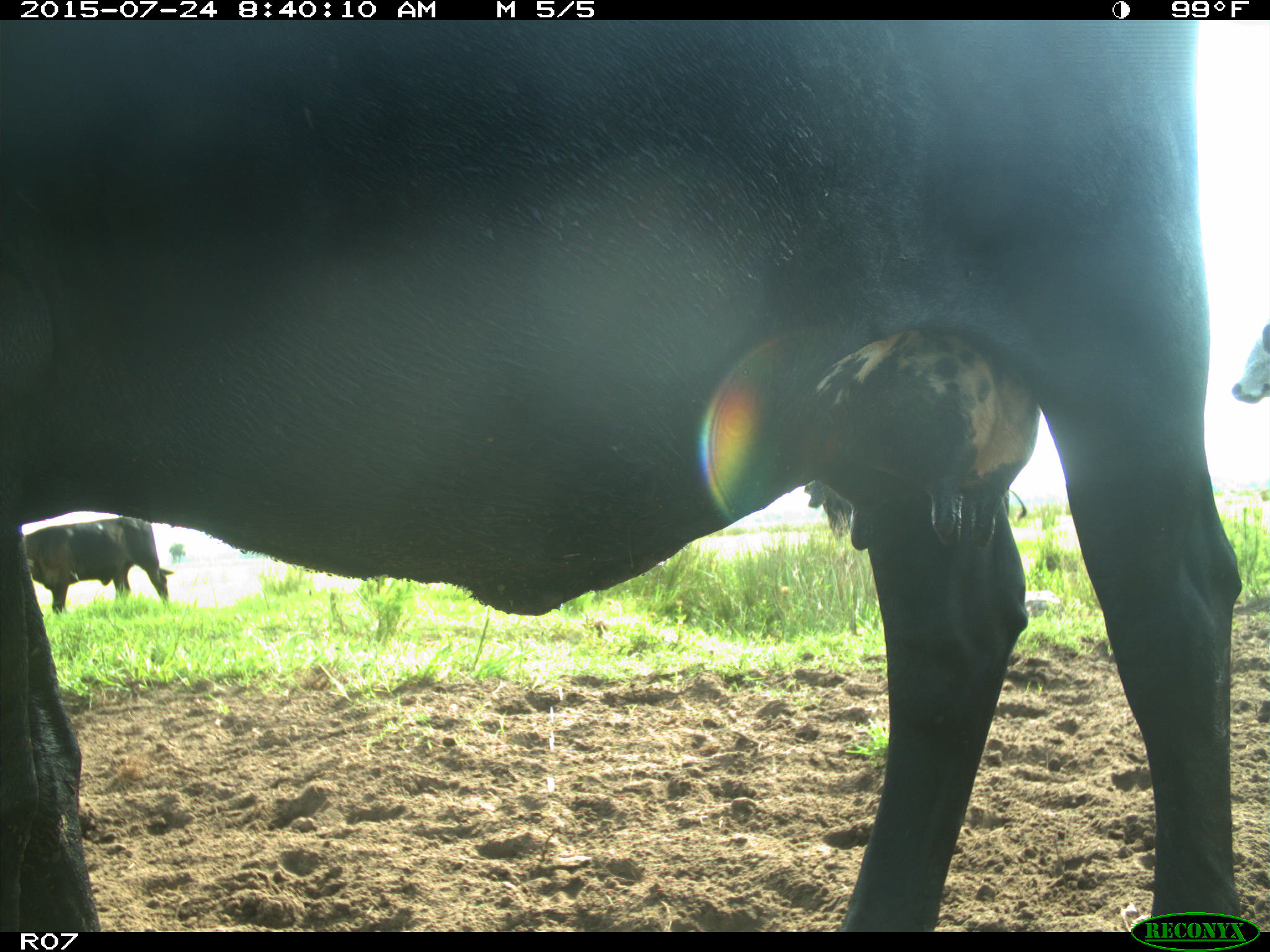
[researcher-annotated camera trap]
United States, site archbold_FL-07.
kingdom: Animalia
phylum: Chordata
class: Mammalia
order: Artiodactyla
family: Bovidae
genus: Bos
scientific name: Bos taurus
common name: domestic cow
Bos taurus (domestic cow).